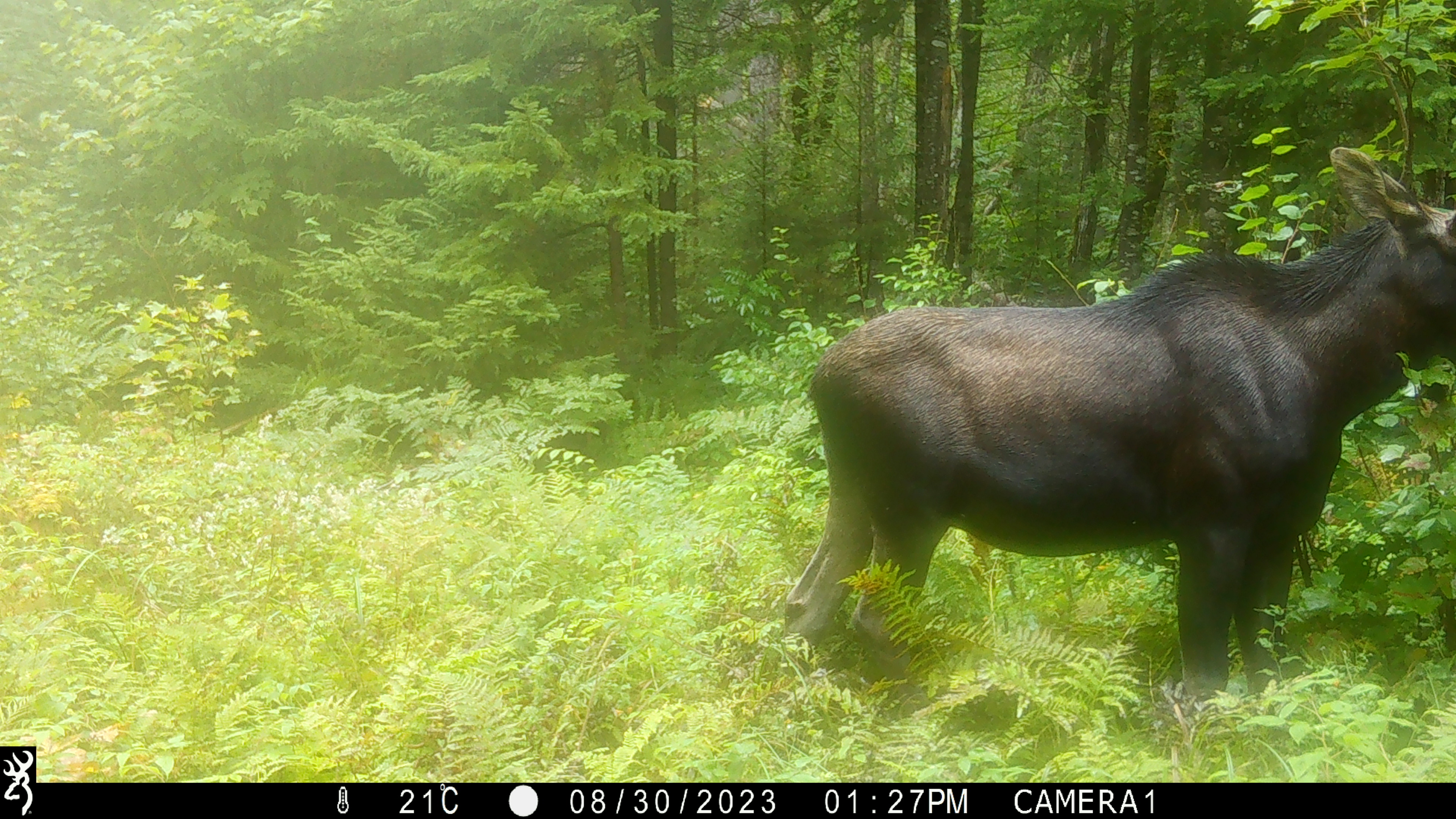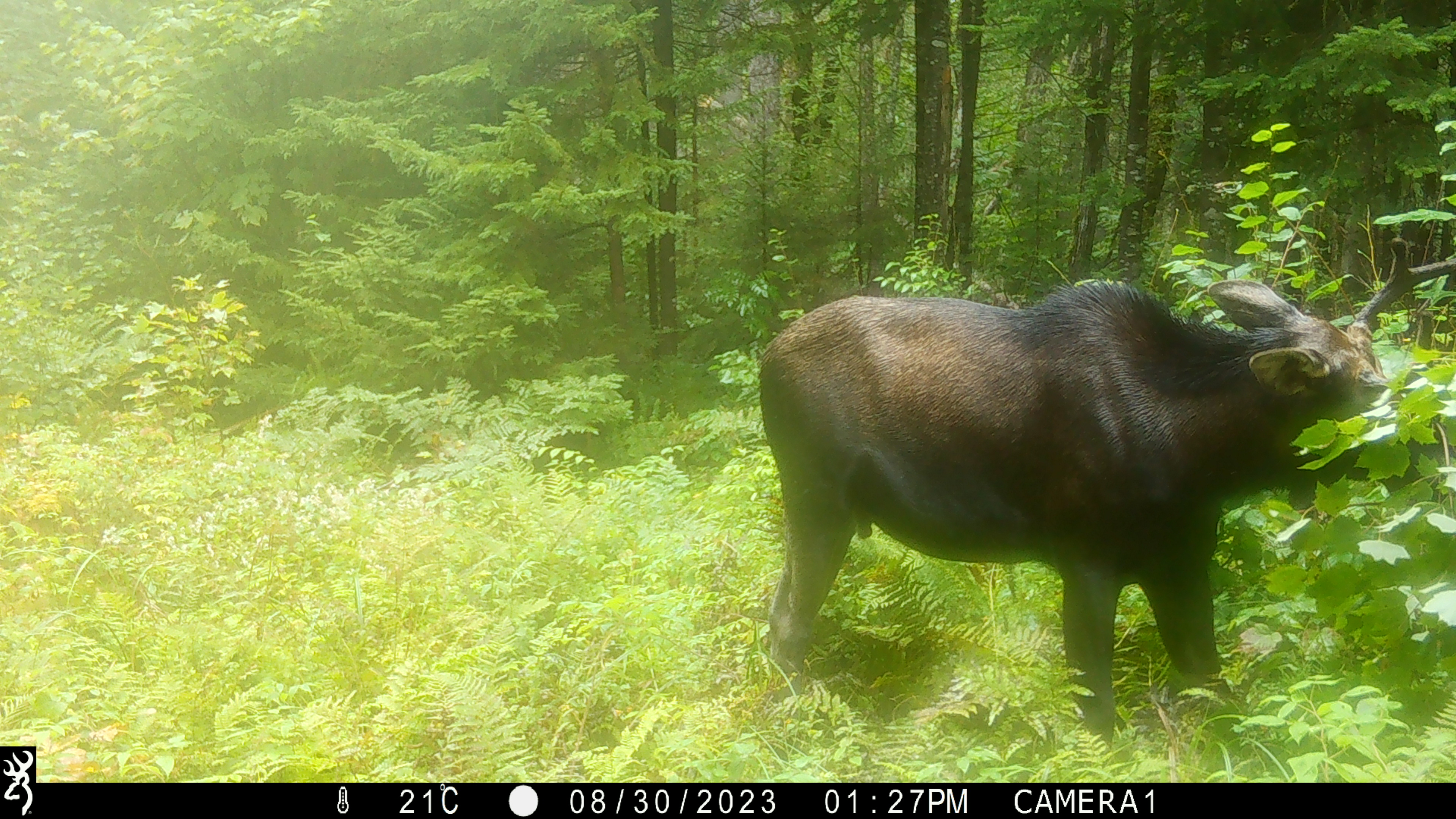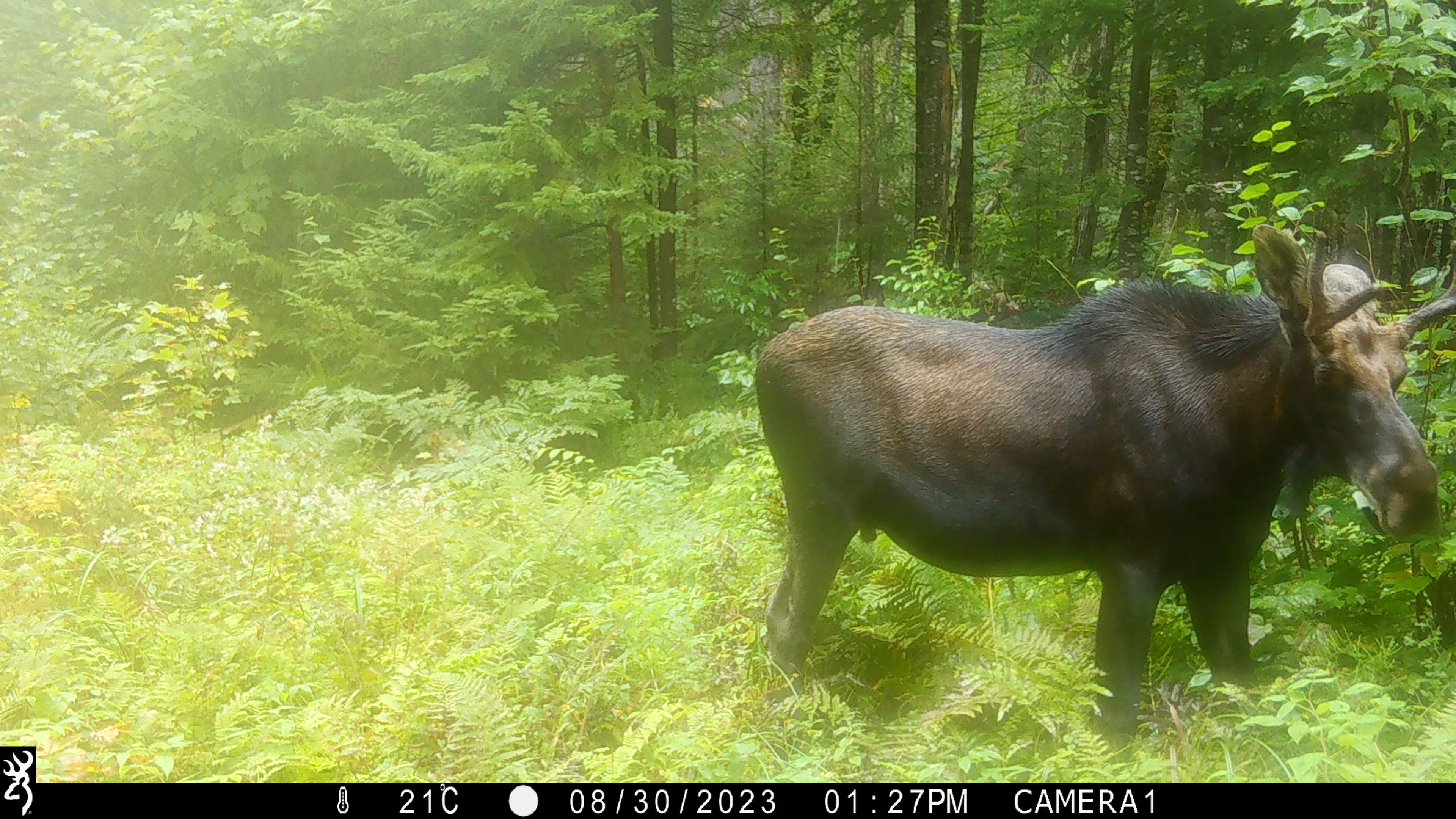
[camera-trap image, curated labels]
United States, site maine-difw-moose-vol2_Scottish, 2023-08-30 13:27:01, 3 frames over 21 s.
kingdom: Animalia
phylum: Chordata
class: Mammalia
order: Artiodactyla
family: Cervidae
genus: Alces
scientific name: Alces alces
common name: moose